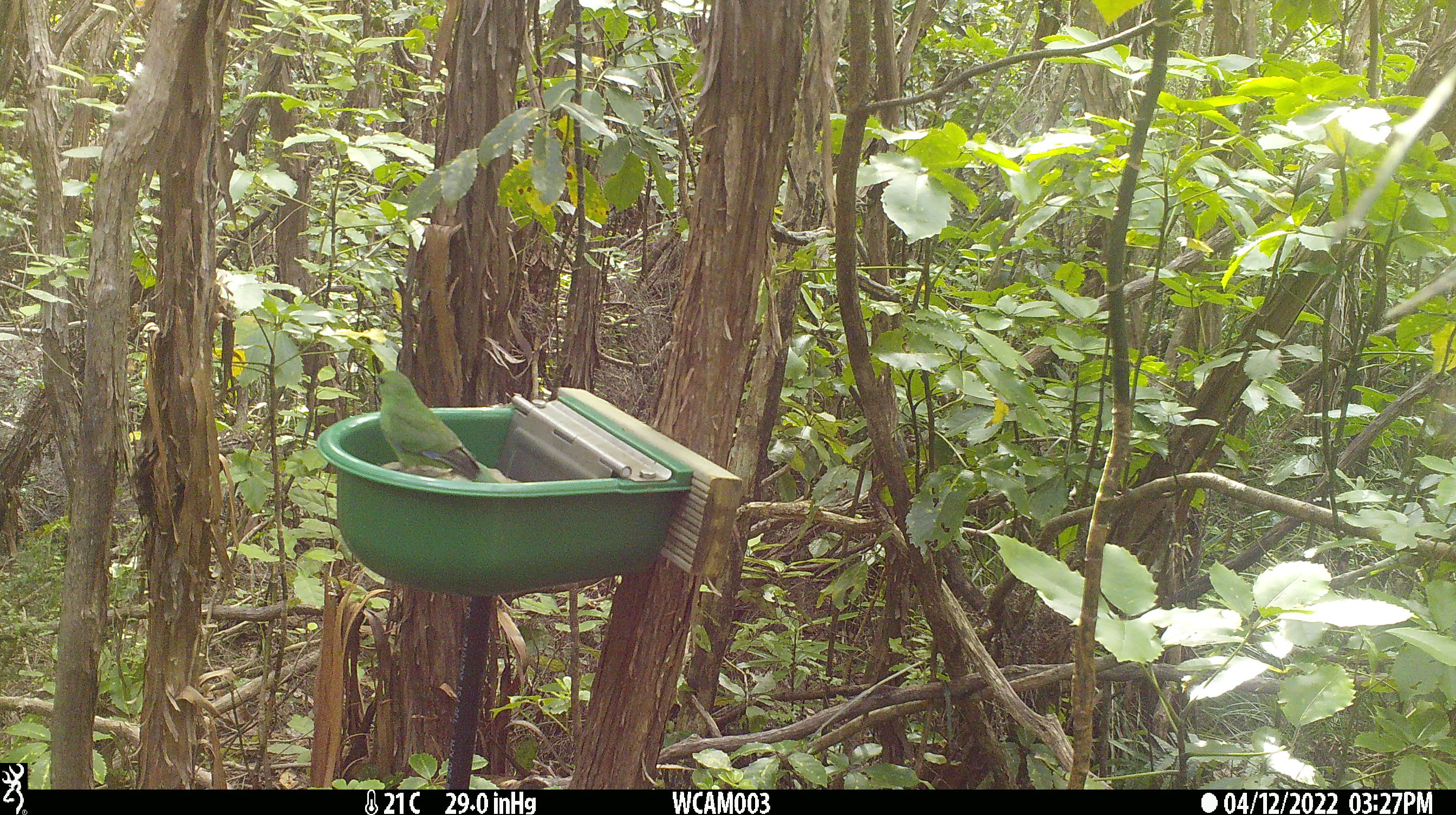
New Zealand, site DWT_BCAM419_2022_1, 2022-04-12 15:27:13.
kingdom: Animalia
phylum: Chordata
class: Aves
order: Psittaciformes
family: Psittaculidae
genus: Cyanoramphus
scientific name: Cyanoramphus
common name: parakeet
Parakeet (Cyanoramphus).